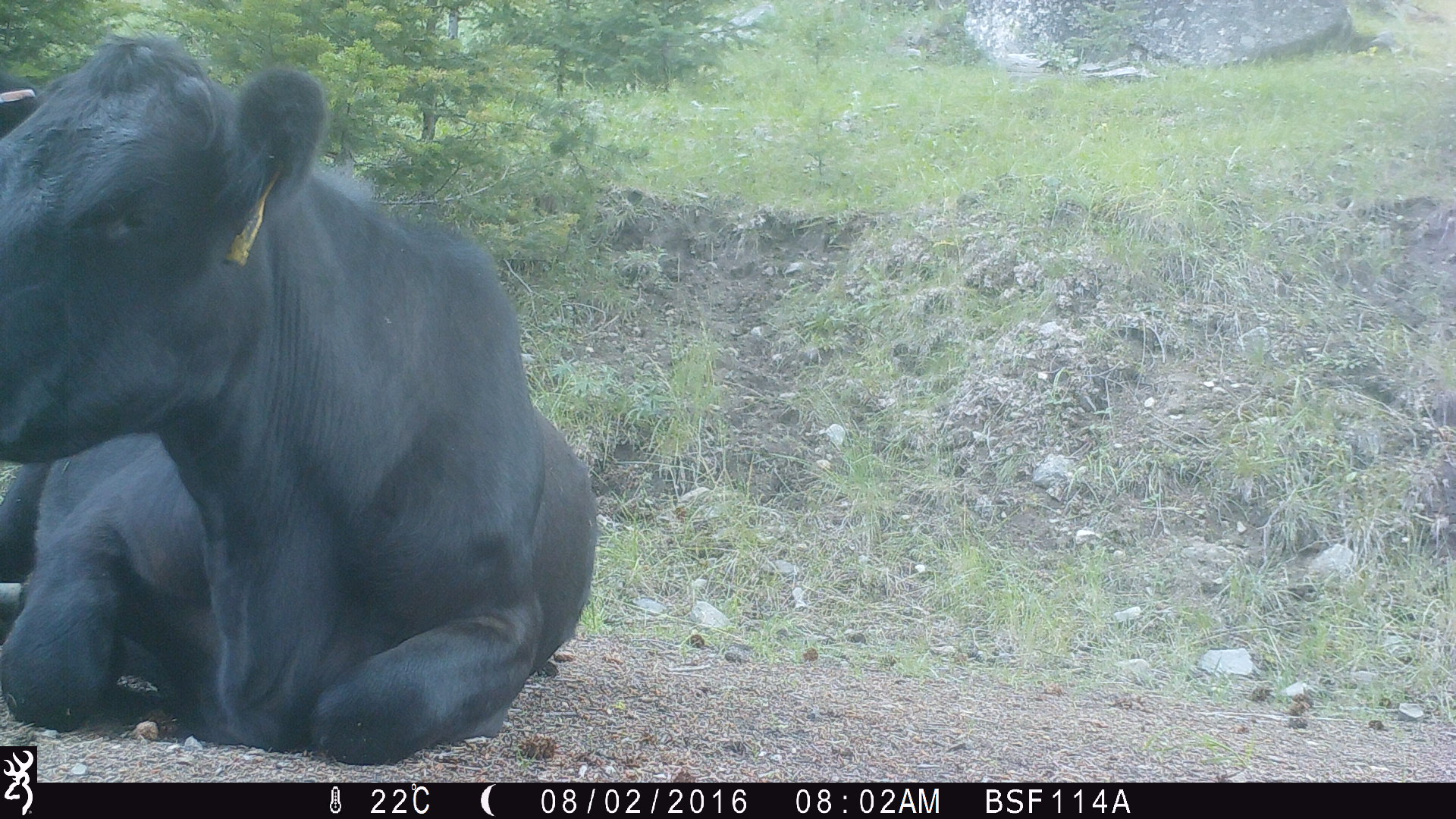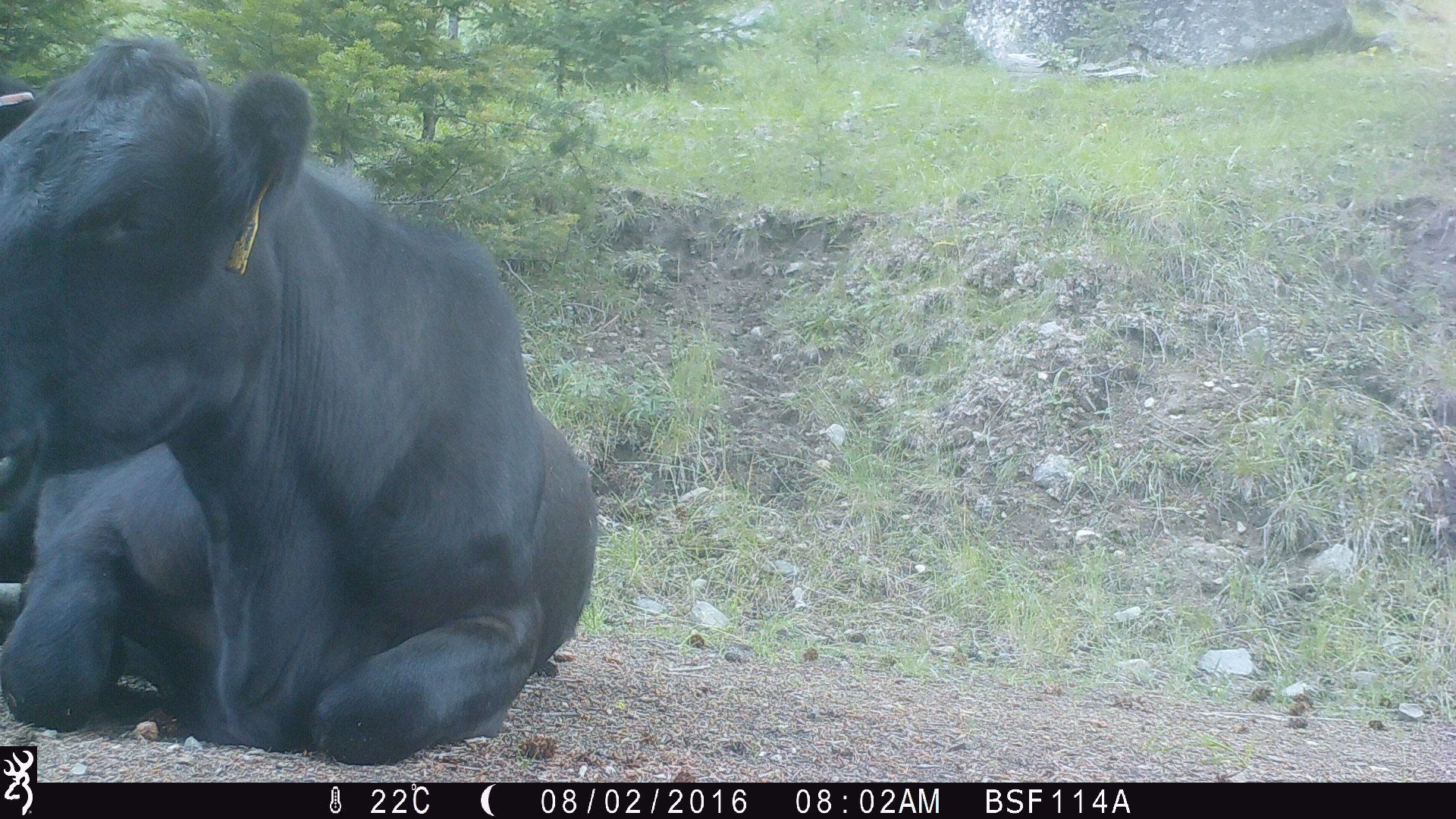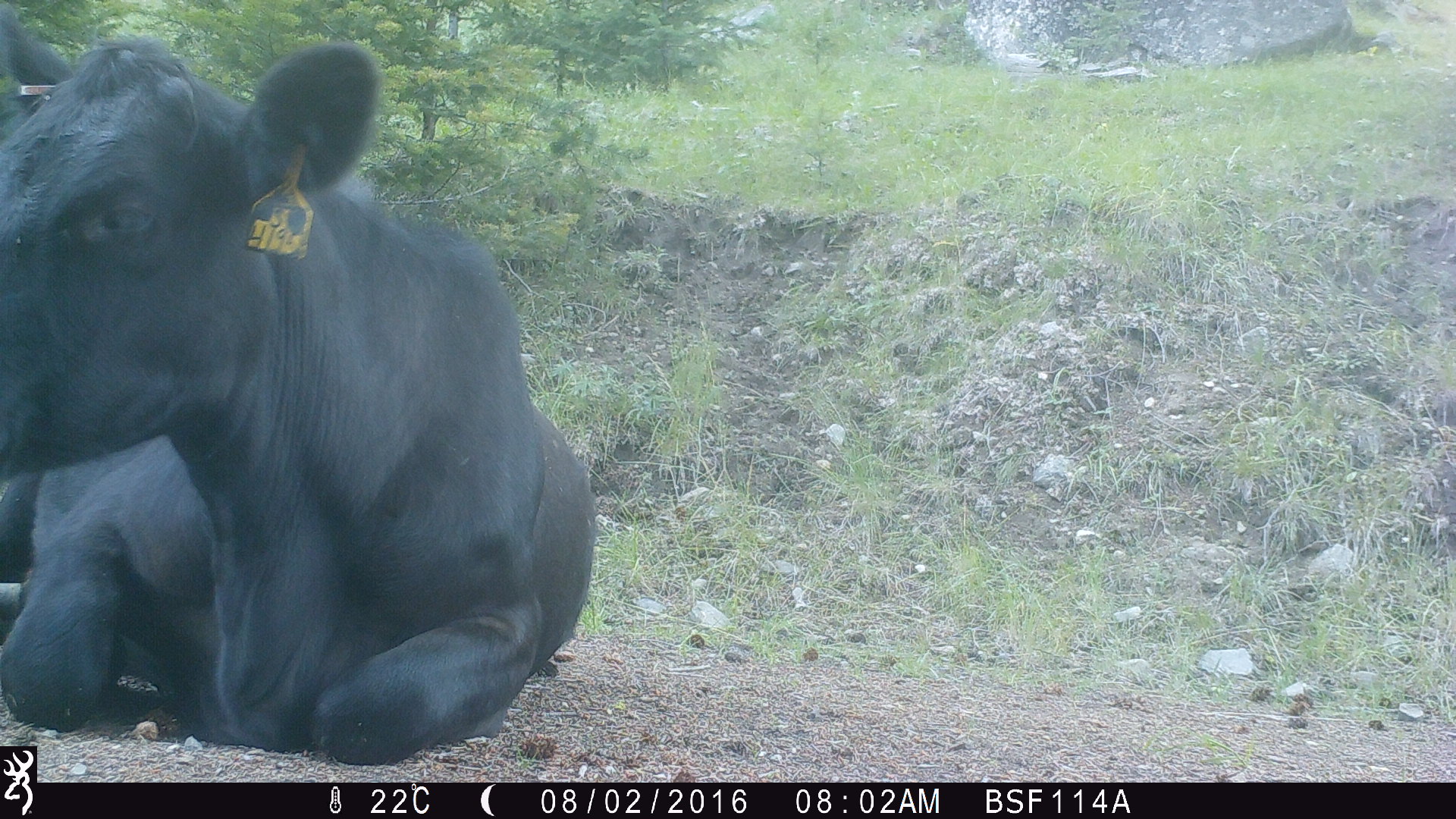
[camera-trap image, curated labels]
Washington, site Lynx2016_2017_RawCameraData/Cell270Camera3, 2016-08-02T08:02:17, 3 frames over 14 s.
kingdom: Animalia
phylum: Chordata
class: Mammalia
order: Artiodactyla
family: Bovidae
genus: Bos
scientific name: Bos taurus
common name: domestic cattle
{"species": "domestic cattle (Bos taurus)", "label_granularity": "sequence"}